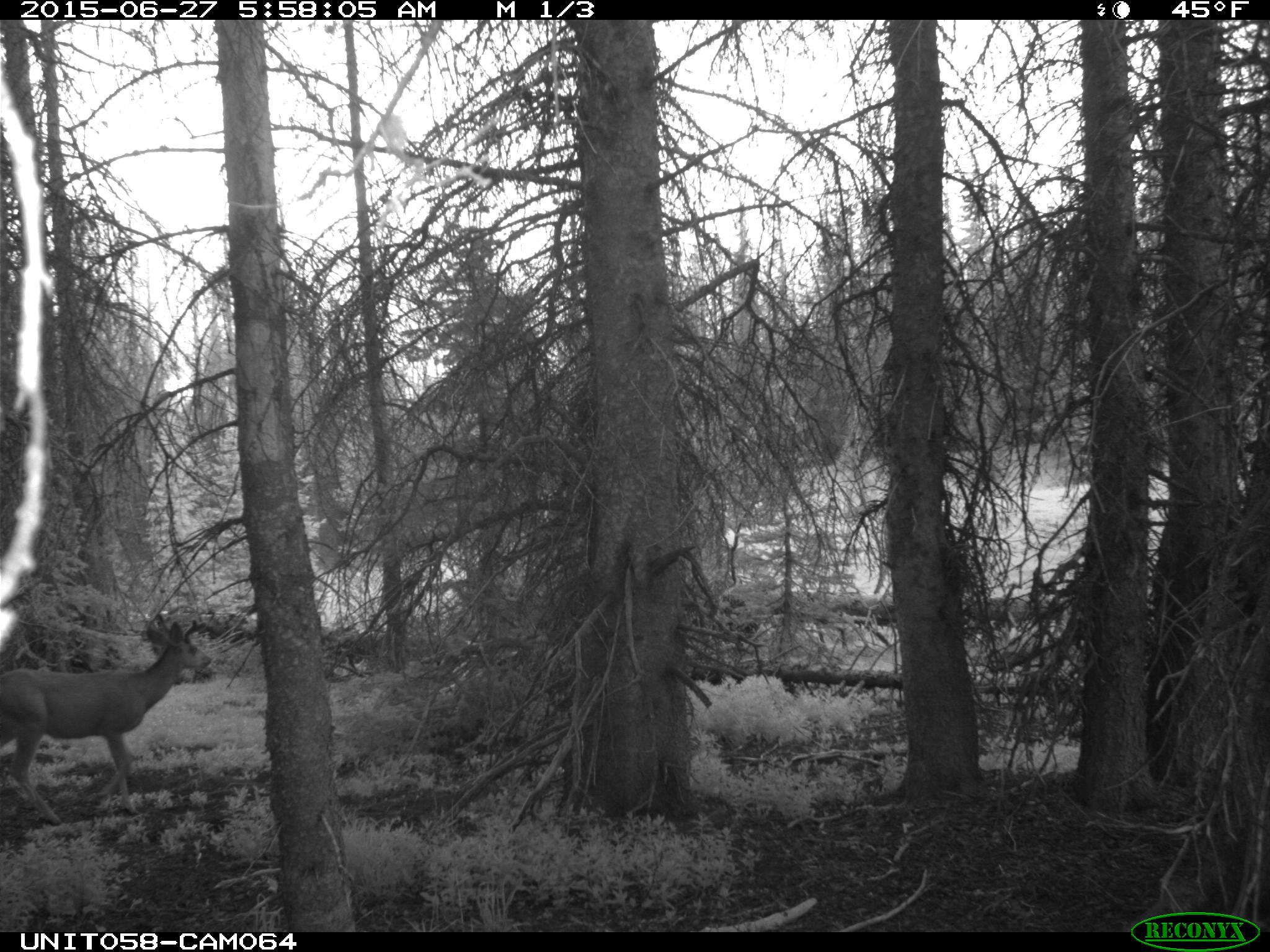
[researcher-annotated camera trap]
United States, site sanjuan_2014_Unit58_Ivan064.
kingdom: Animalia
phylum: Chordata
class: Mammalia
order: Artiodactyla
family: Cervidae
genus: Odocoileus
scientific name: Odocoileus hemionus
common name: mule deer